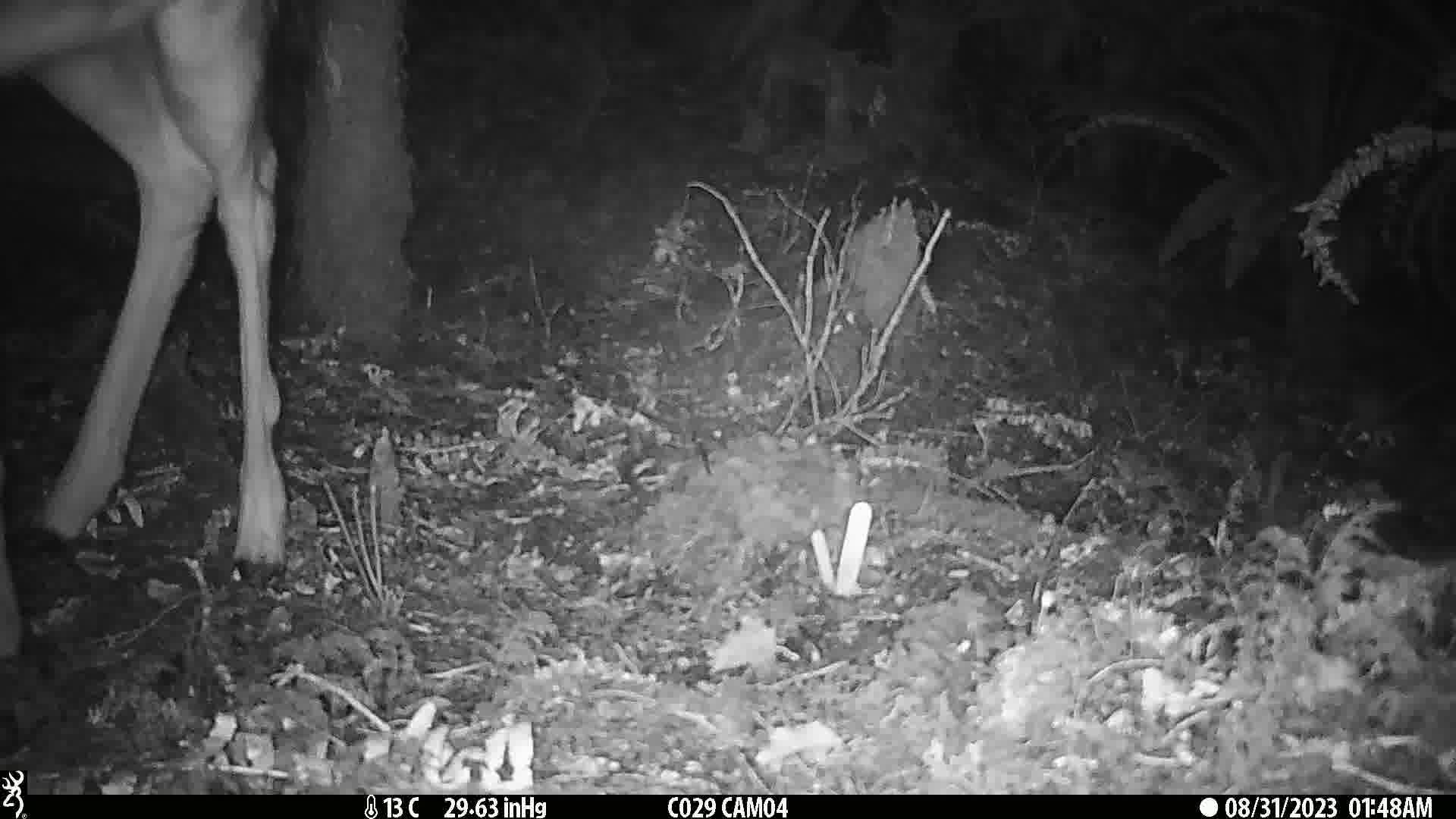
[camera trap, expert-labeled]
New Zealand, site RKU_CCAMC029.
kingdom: Animalia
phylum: Chordata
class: Mammalia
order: Artiodactyla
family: Cervidae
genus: Odocoileus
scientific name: Odocoileus virginianus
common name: white-tailed deer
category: white tailed deer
White tailed deer (white-tailed deer) (Odocoileus virginianus).